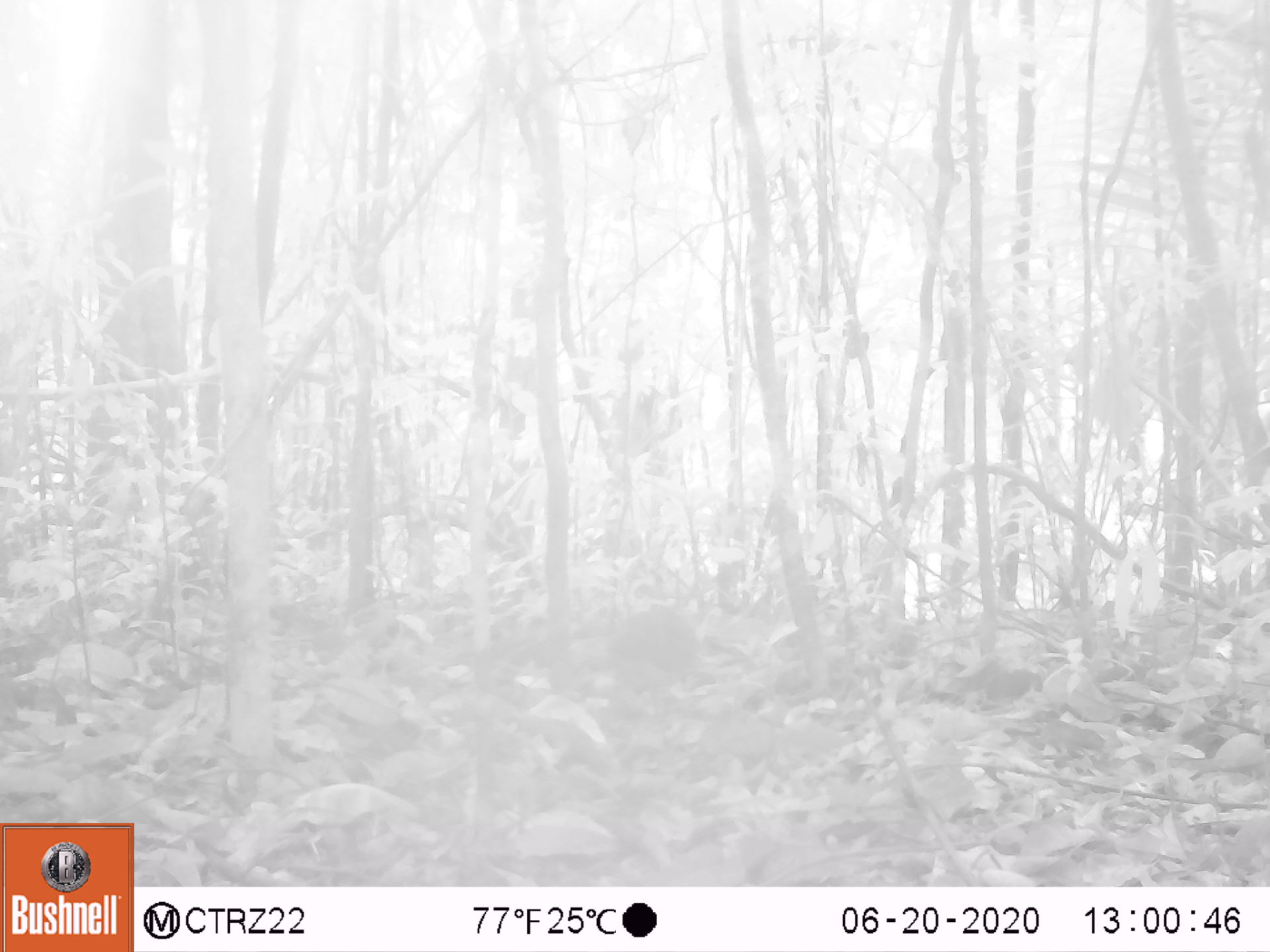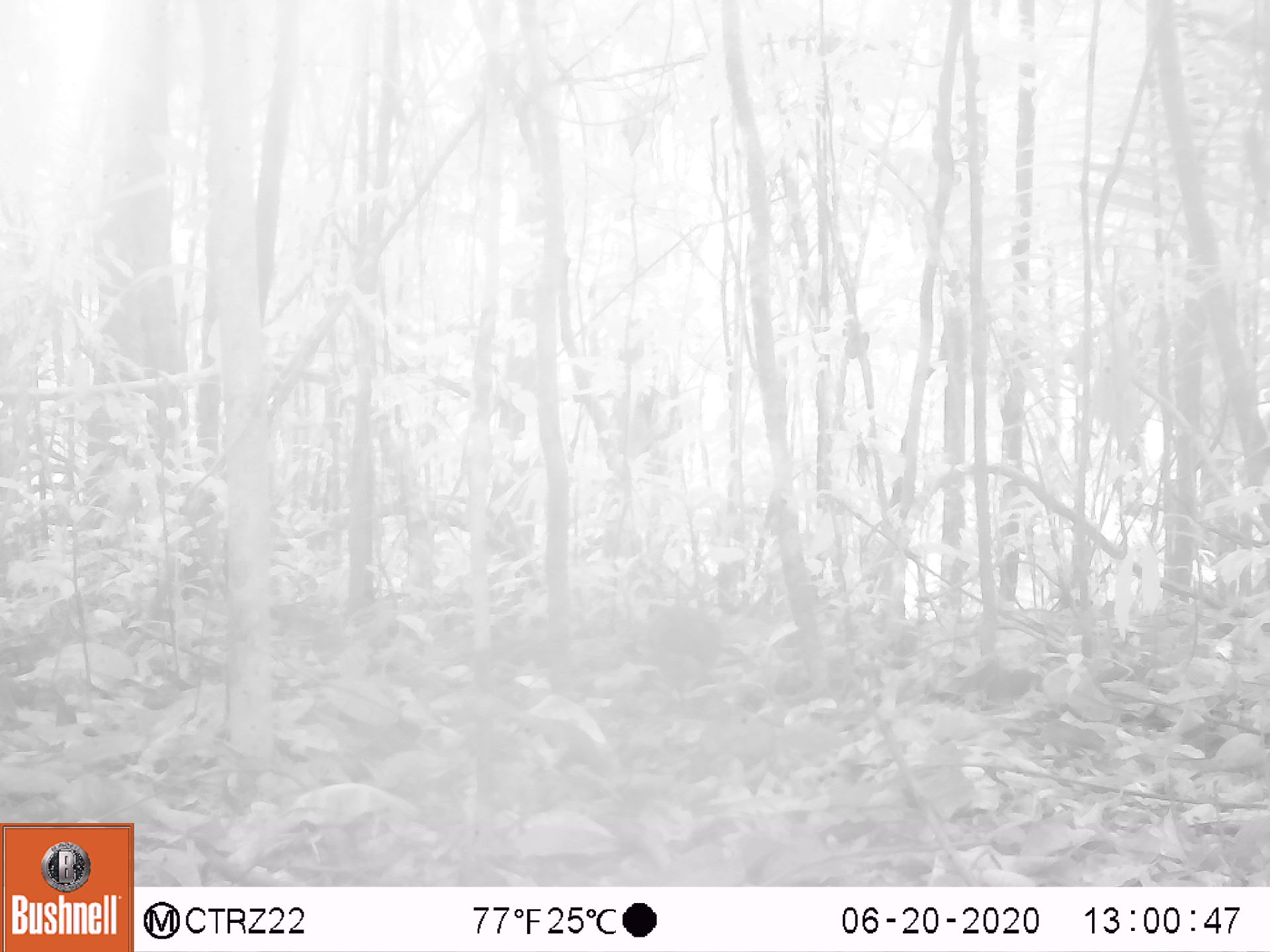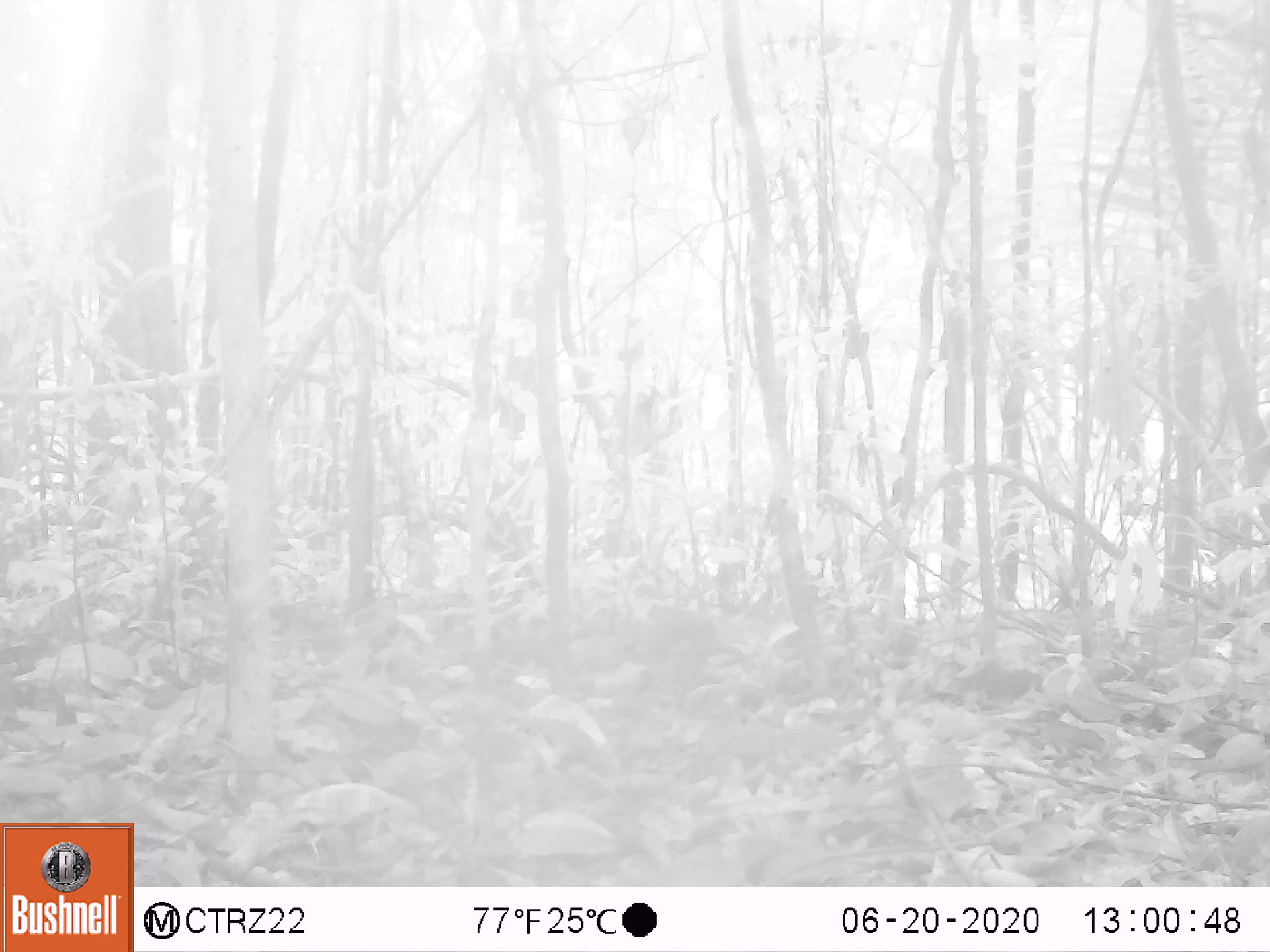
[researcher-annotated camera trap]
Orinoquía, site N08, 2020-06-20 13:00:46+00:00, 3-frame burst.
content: unidentified animal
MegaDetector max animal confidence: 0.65